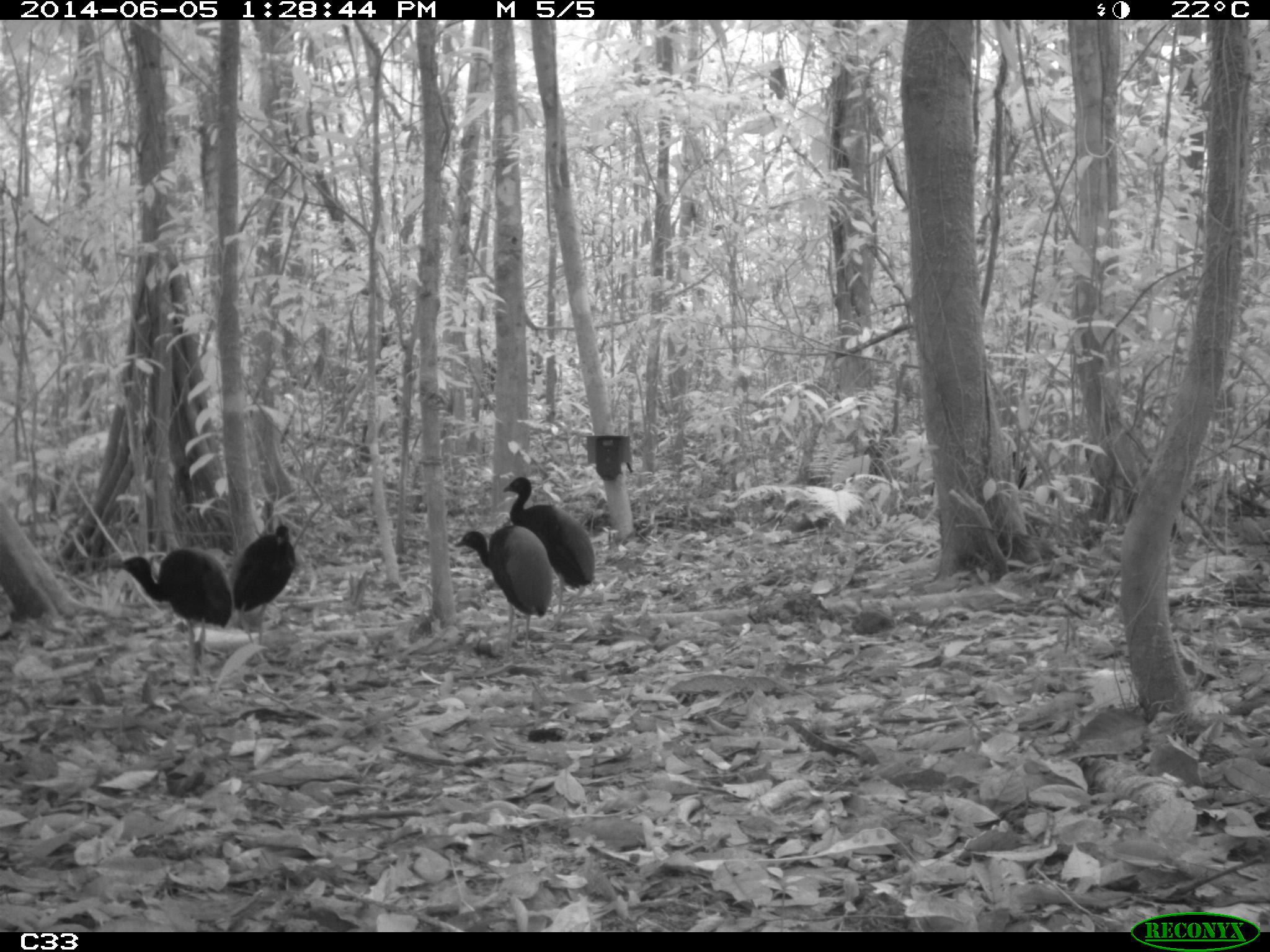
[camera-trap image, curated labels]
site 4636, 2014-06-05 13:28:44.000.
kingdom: Animalia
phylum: Chordata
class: Aves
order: Gruiformes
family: Psophiidae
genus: Psophia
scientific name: Psophia crepitans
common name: gray-winged trumpeter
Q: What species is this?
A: Psophia crepitans (gray-winged trumpeter).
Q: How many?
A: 6.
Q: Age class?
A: Adult.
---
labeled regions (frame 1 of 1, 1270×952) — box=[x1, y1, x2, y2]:
psophia crepitans: box=[109, 547, 234, 689]; box=[502, 476, 595, 631]; box=[454, 524, 554, 656]; box=[231, 525, 296, 645]